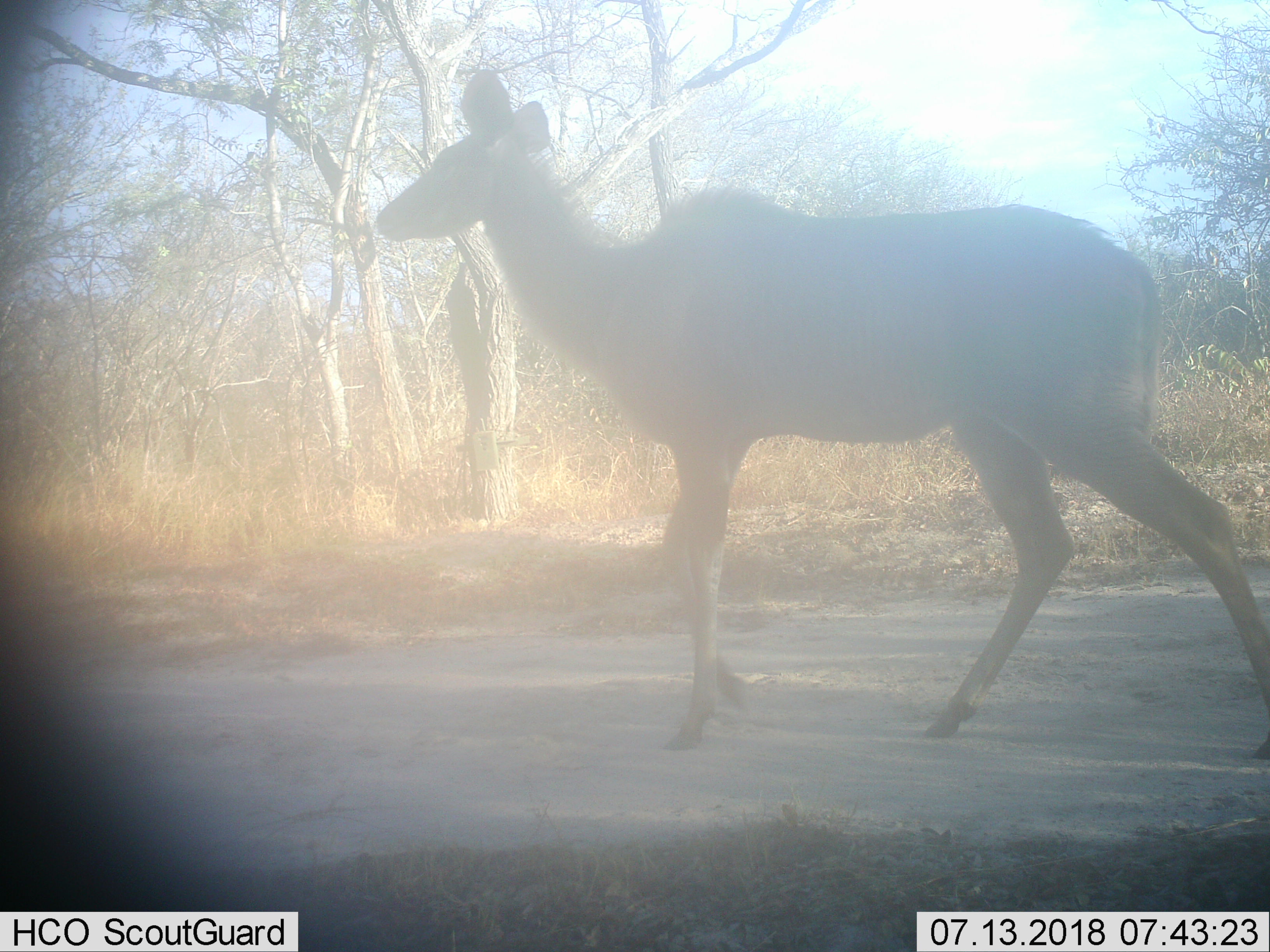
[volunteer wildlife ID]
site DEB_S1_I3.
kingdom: Animalia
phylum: Chordata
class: Mammalia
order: Artiodactyla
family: Bovidae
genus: Tragelaphus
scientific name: Tragelaphus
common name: kudu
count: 1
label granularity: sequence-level